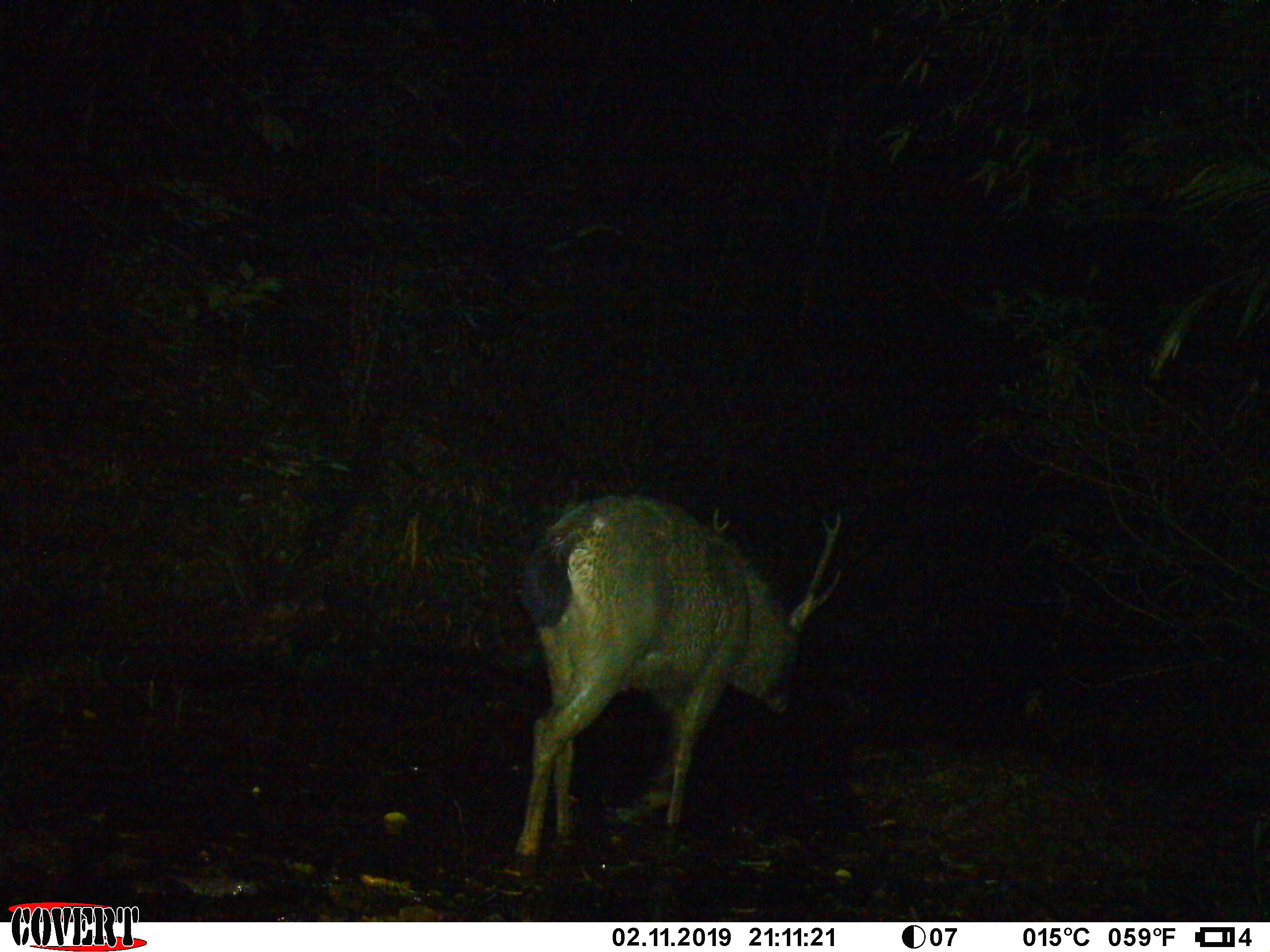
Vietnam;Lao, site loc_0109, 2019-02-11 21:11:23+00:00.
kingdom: Animalia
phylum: Chordata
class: Mammalia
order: Artiodactyla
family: Cervidae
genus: Rusa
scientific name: Rusa unicolor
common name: sambar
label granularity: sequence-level